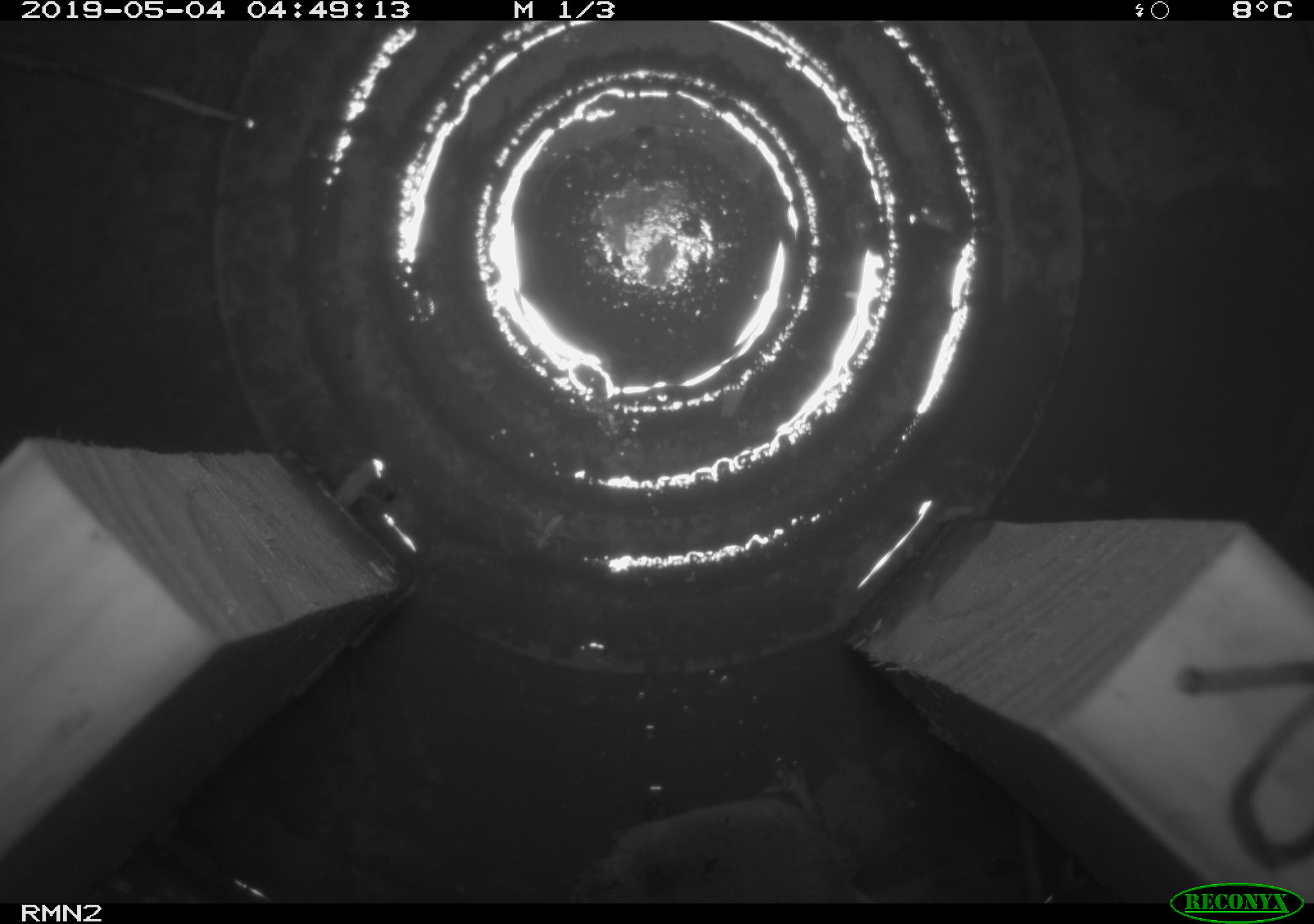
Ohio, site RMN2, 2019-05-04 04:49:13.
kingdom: Animalia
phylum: Chordata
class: Mammalia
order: Eulipotyphla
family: Soricidae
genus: Sorex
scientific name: Sorex cinereus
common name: masked shrew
Masked shrew (Sorex cinereus).